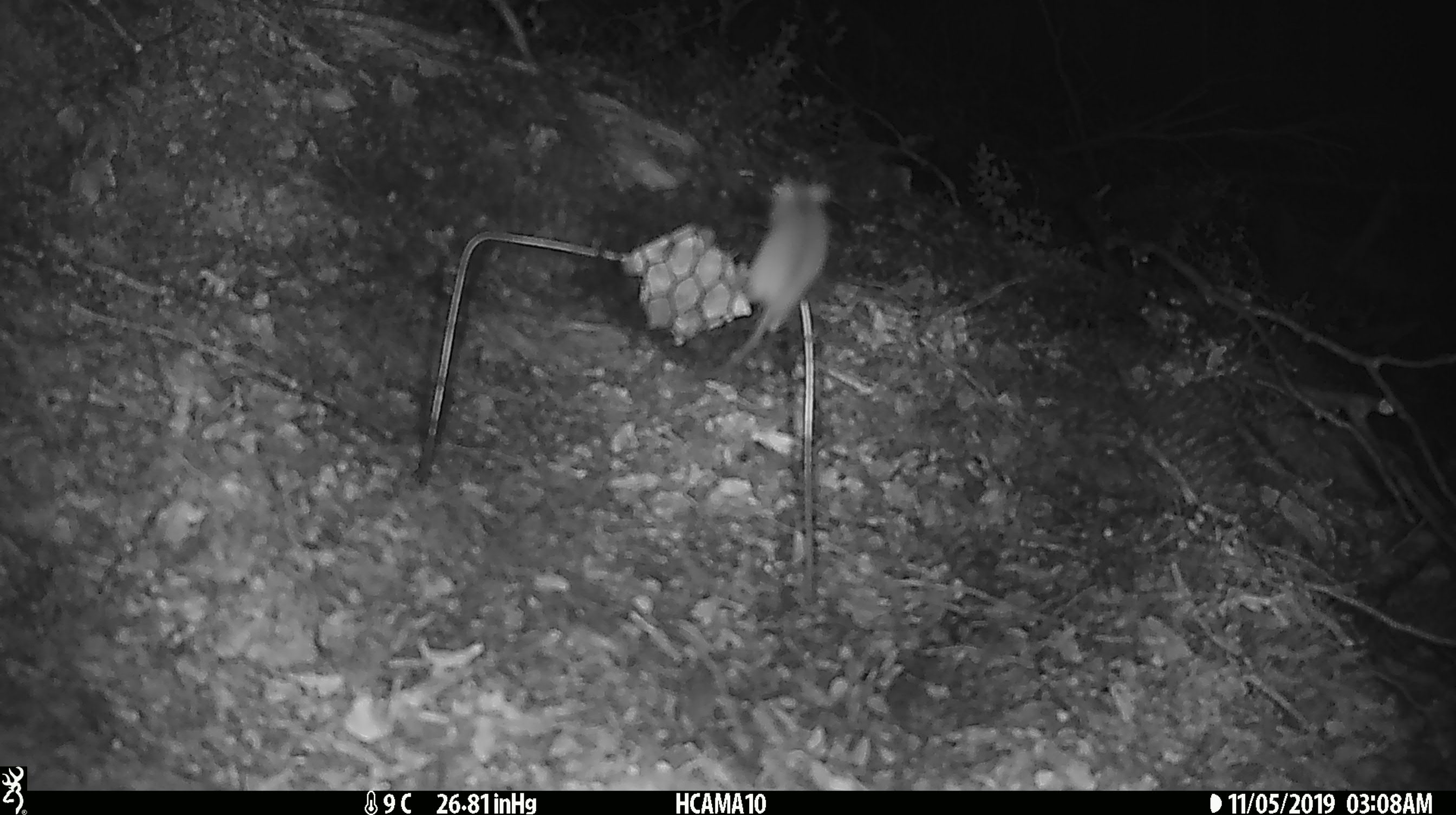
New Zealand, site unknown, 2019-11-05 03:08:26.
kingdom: Animalia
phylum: Chordata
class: Mammalia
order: Rodentia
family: Muridae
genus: Mus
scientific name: Mus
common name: mouse